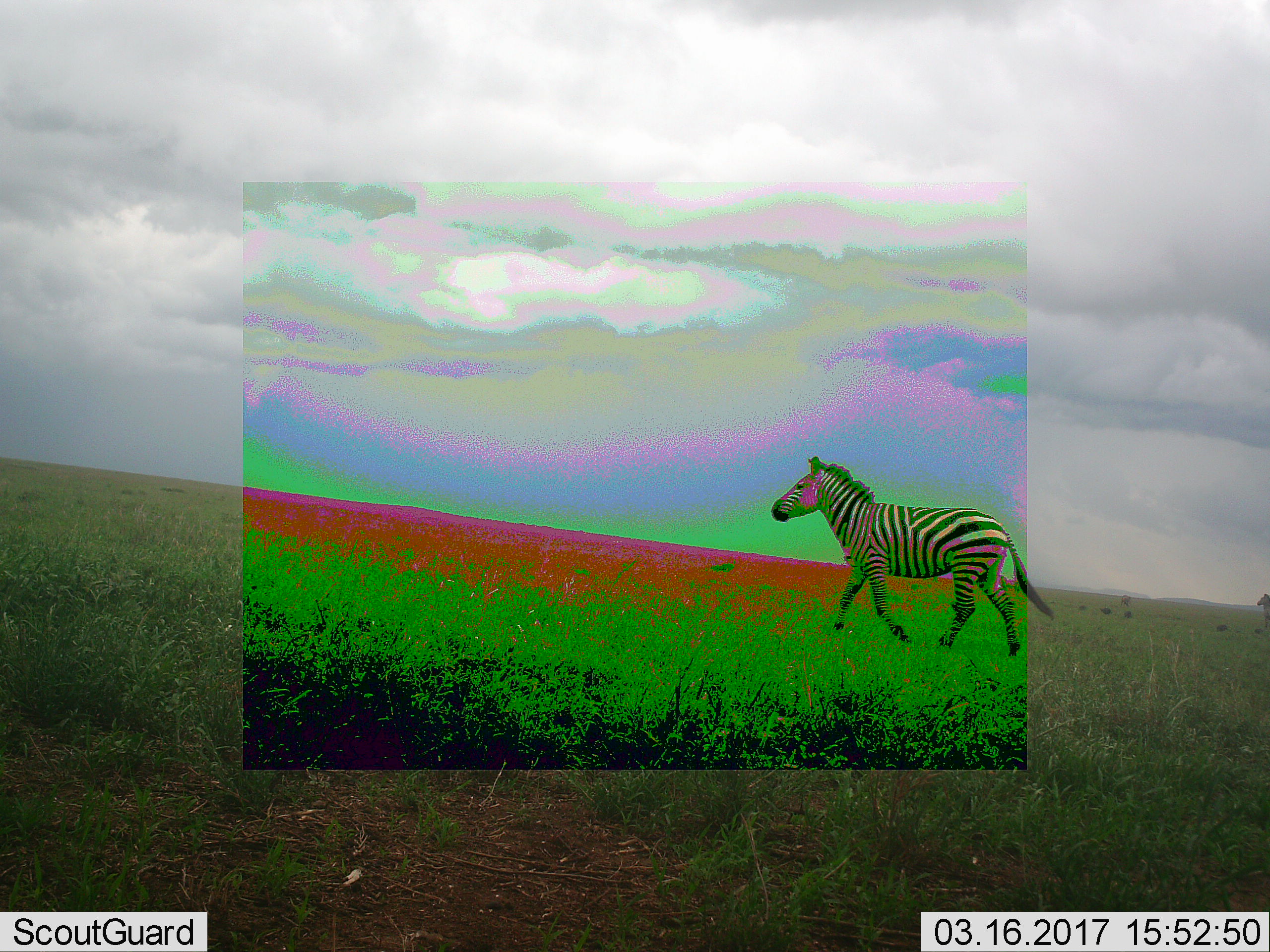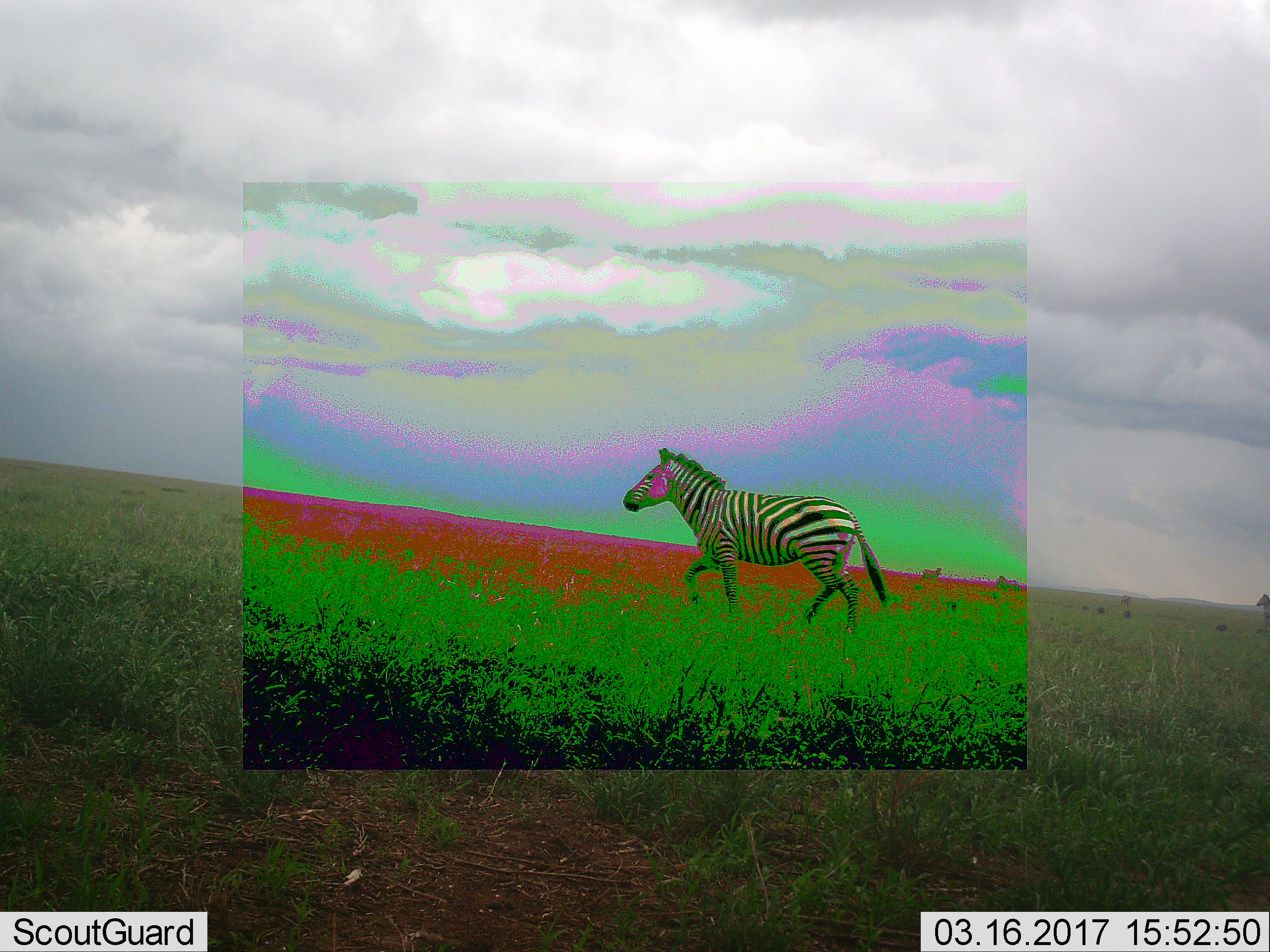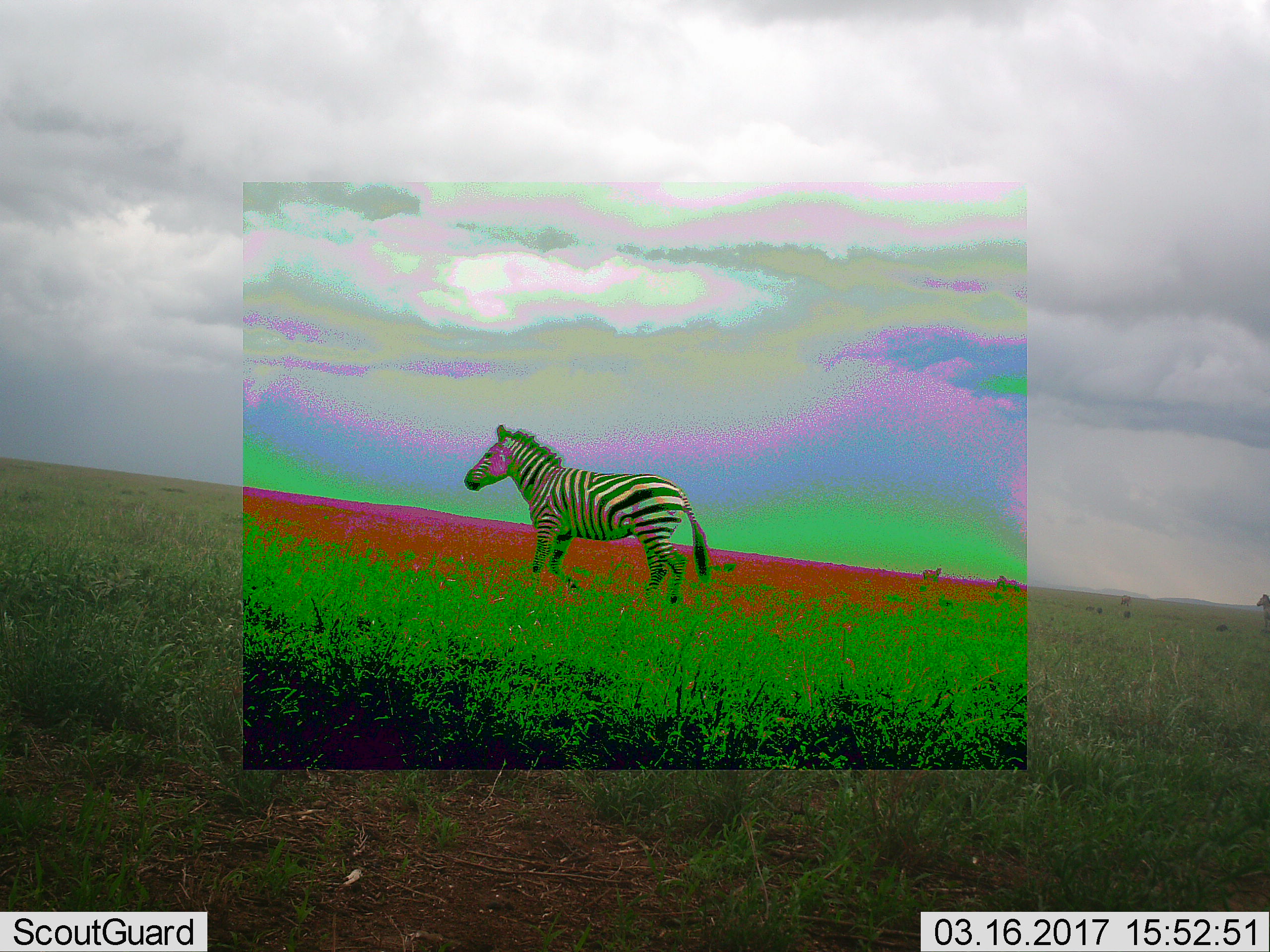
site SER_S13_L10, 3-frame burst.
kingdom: Animalia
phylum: Chordata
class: Mammalia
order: Perissodactyla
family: Equidae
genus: Equus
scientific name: Equus quagga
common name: plains zebra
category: zebraplains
Zebraplains (plains zebra) (Equus quagga), count 3. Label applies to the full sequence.